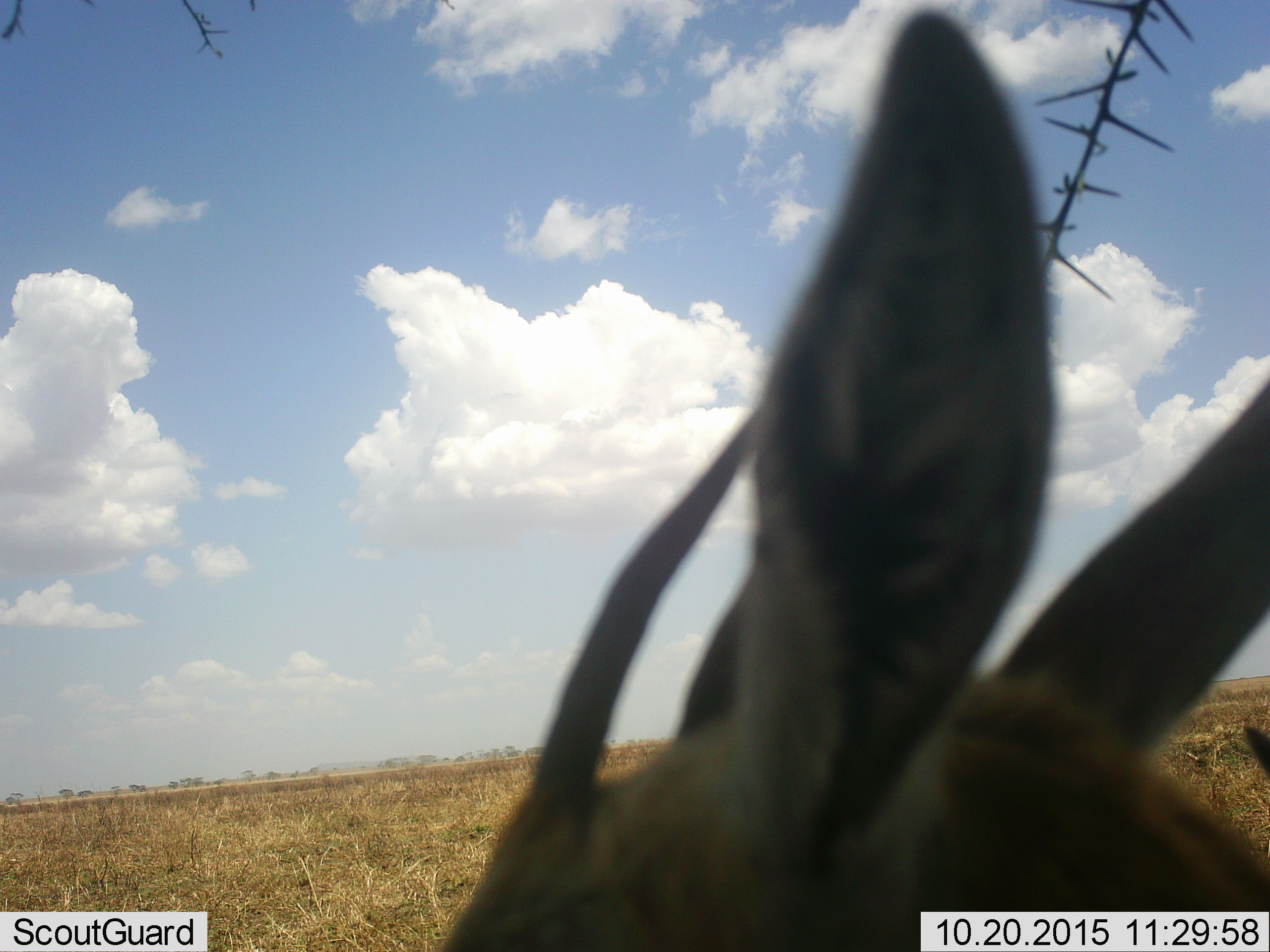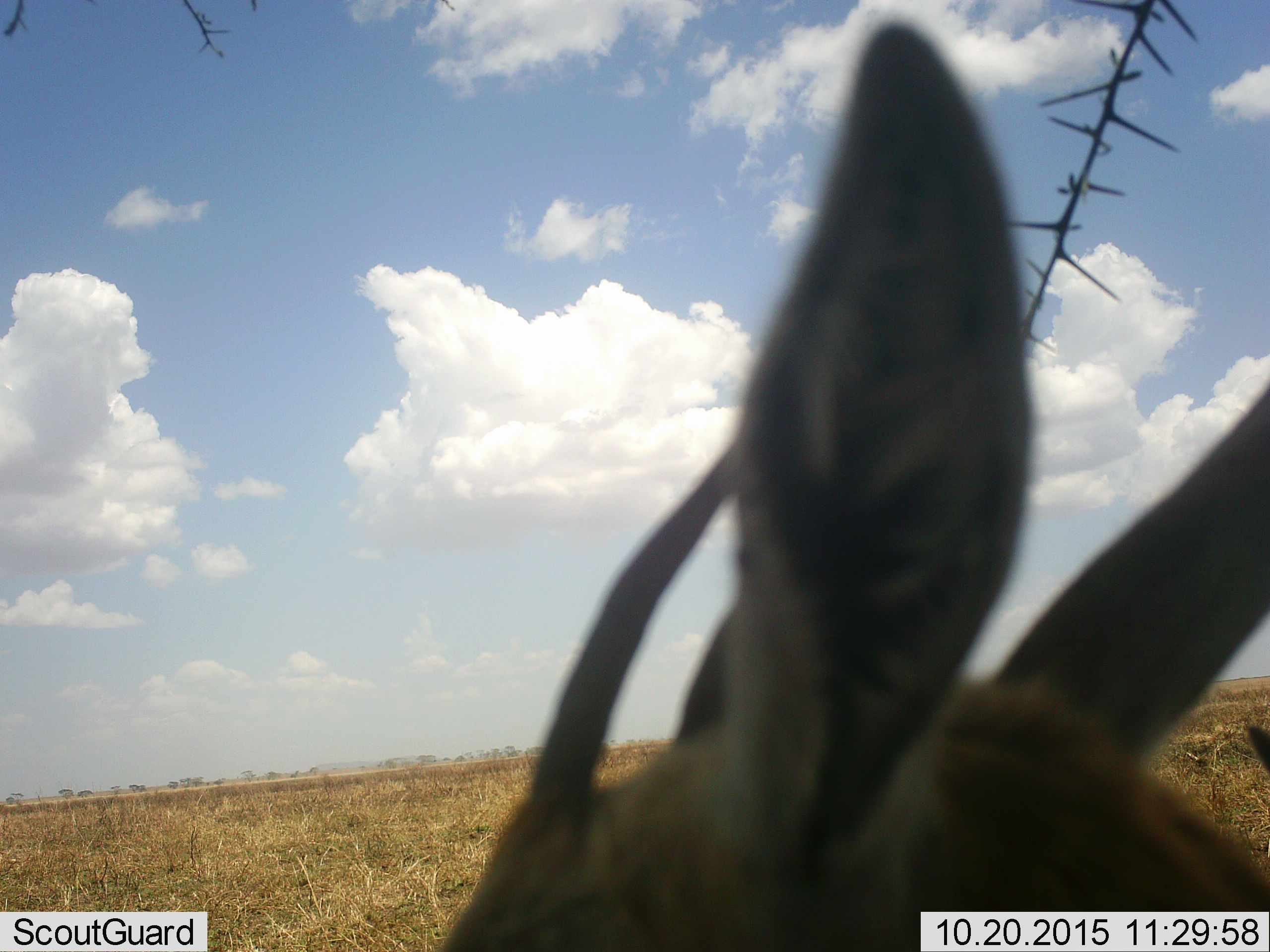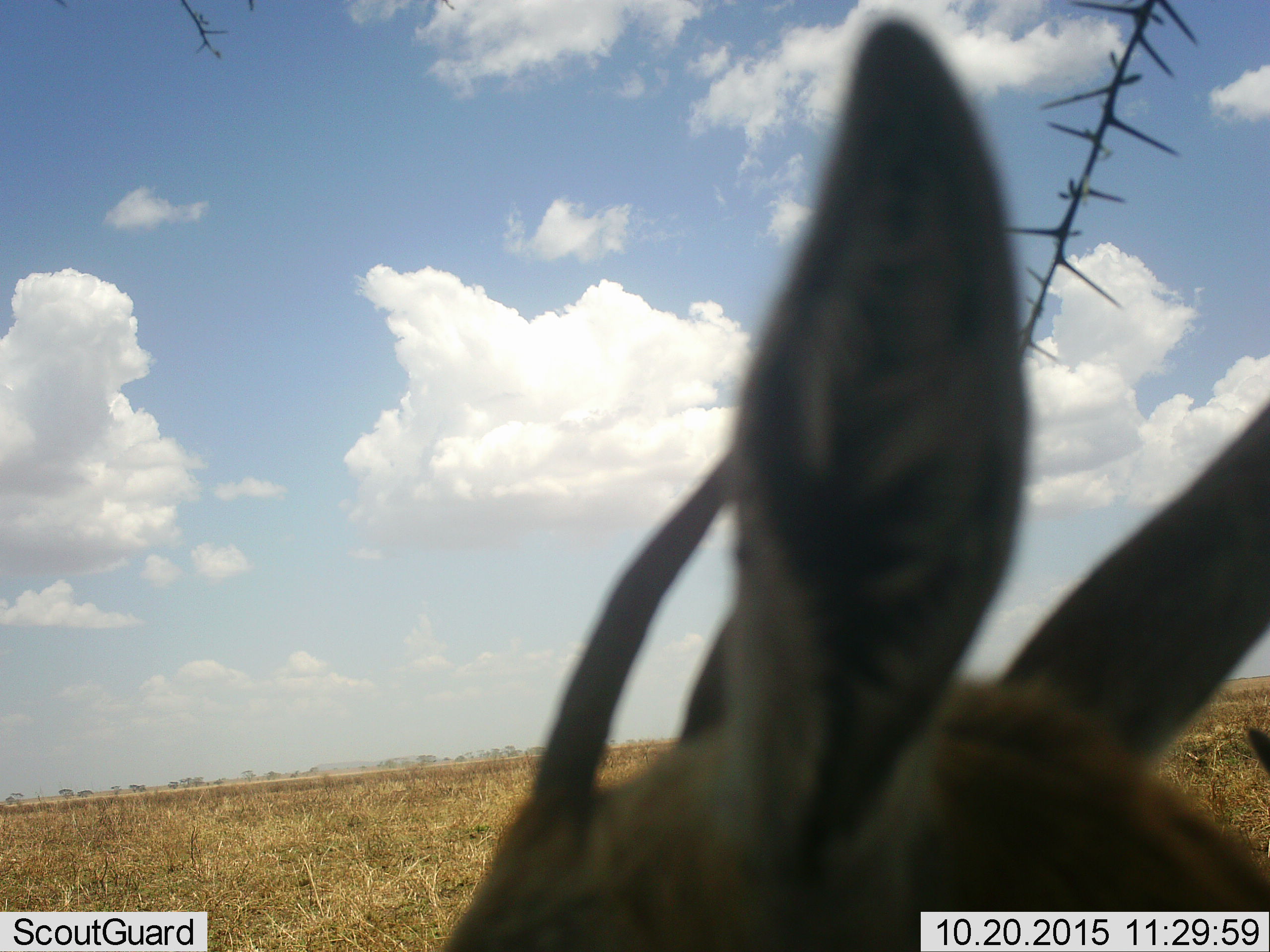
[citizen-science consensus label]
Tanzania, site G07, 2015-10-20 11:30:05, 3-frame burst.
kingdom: Animalia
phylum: Chordata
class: Mammalia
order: Artiodactyla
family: Bovidae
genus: Eudorcas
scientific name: Eudorcas thomsonii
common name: thomson's gazelle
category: gazellethomsons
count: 1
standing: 67%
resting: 17%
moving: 0%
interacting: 17%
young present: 0%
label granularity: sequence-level